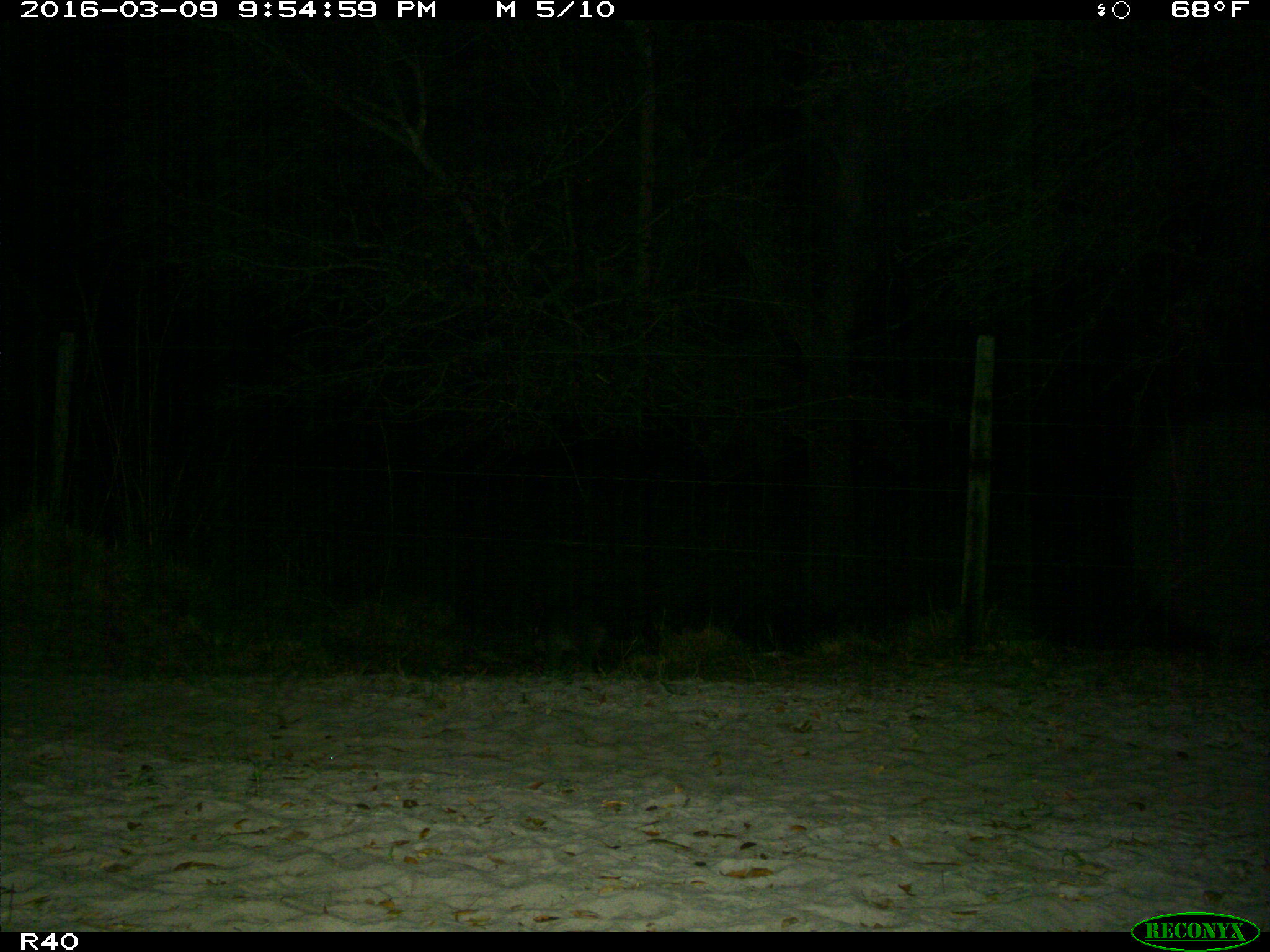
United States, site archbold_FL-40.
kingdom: Animalia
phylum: Chordata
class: Mammalia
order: Carnivora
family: Procyonidae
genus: Procyon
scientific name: Procyon lotor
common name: common raccoon